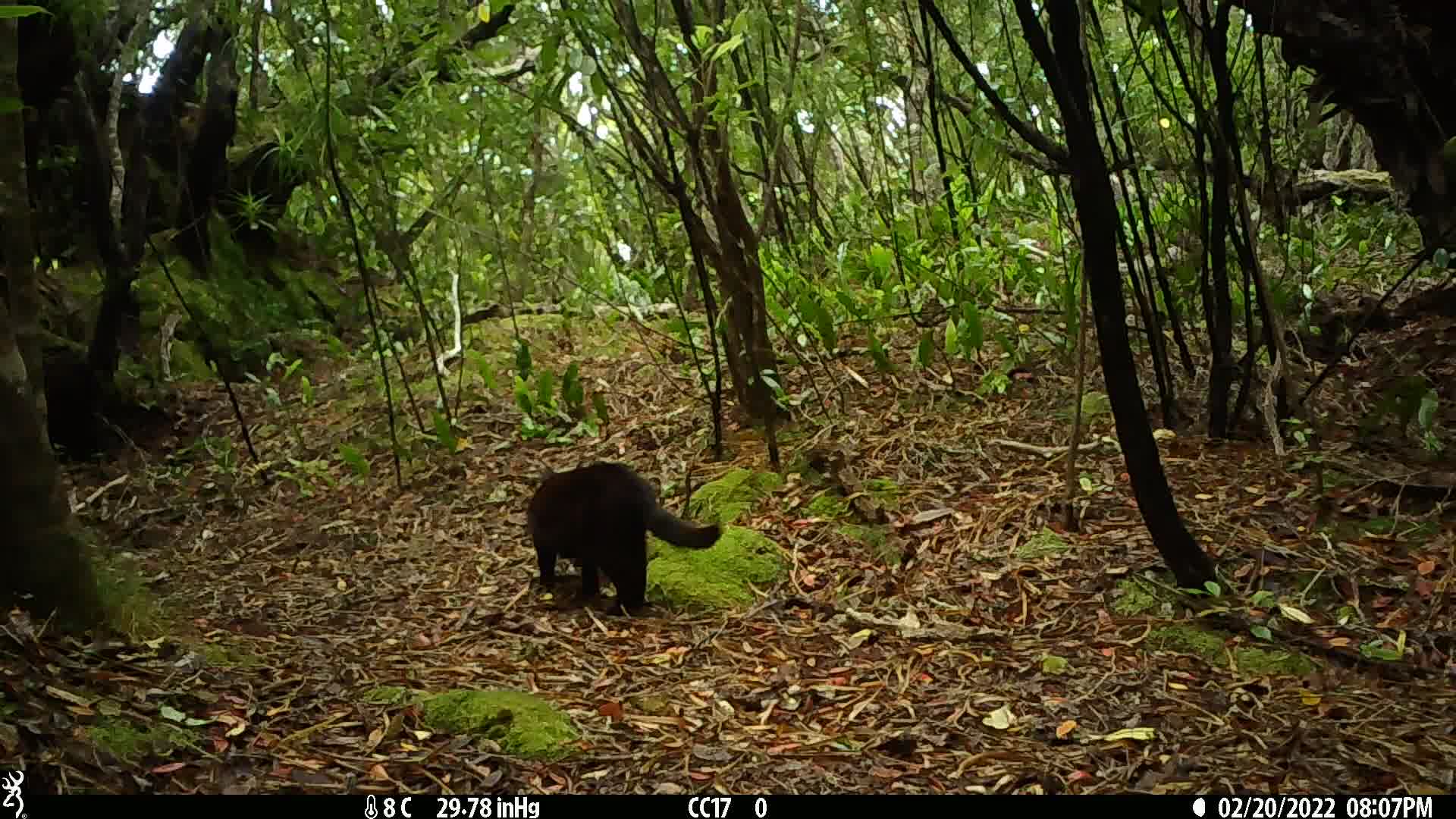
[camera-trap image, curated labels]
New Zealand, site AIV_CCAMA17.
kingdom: Animalia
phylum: Chordata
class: Mammalia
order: Carnivora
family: Felidae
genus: Felis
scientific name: Felis catus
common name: domestic cat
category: cat